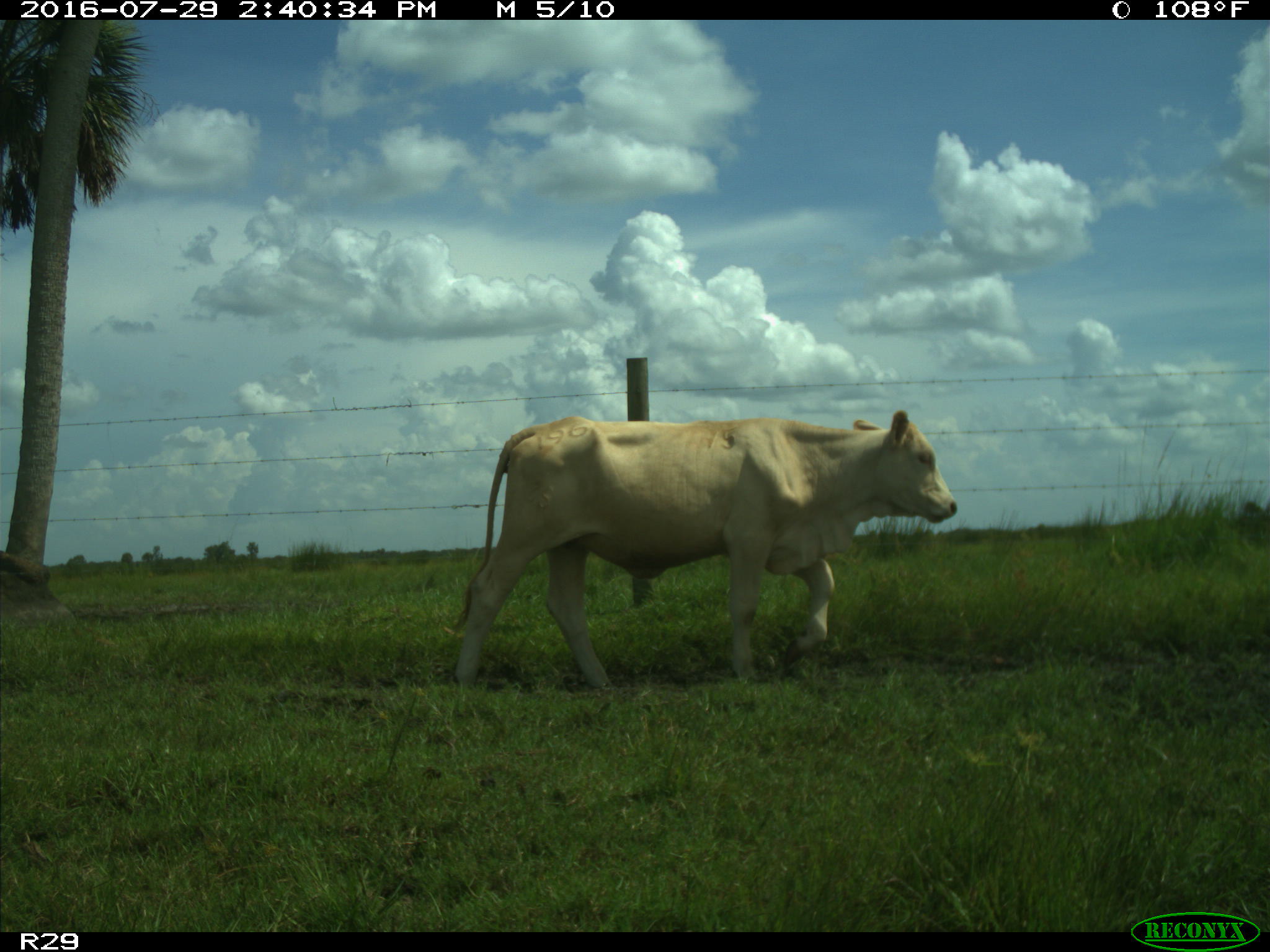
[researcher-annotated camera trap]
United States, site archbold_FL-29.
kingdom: Animalia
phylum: Chordata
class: Mammalia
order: Artiodactyla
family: Bovidae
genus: Bos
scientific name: Bos taurus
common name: domestic cow